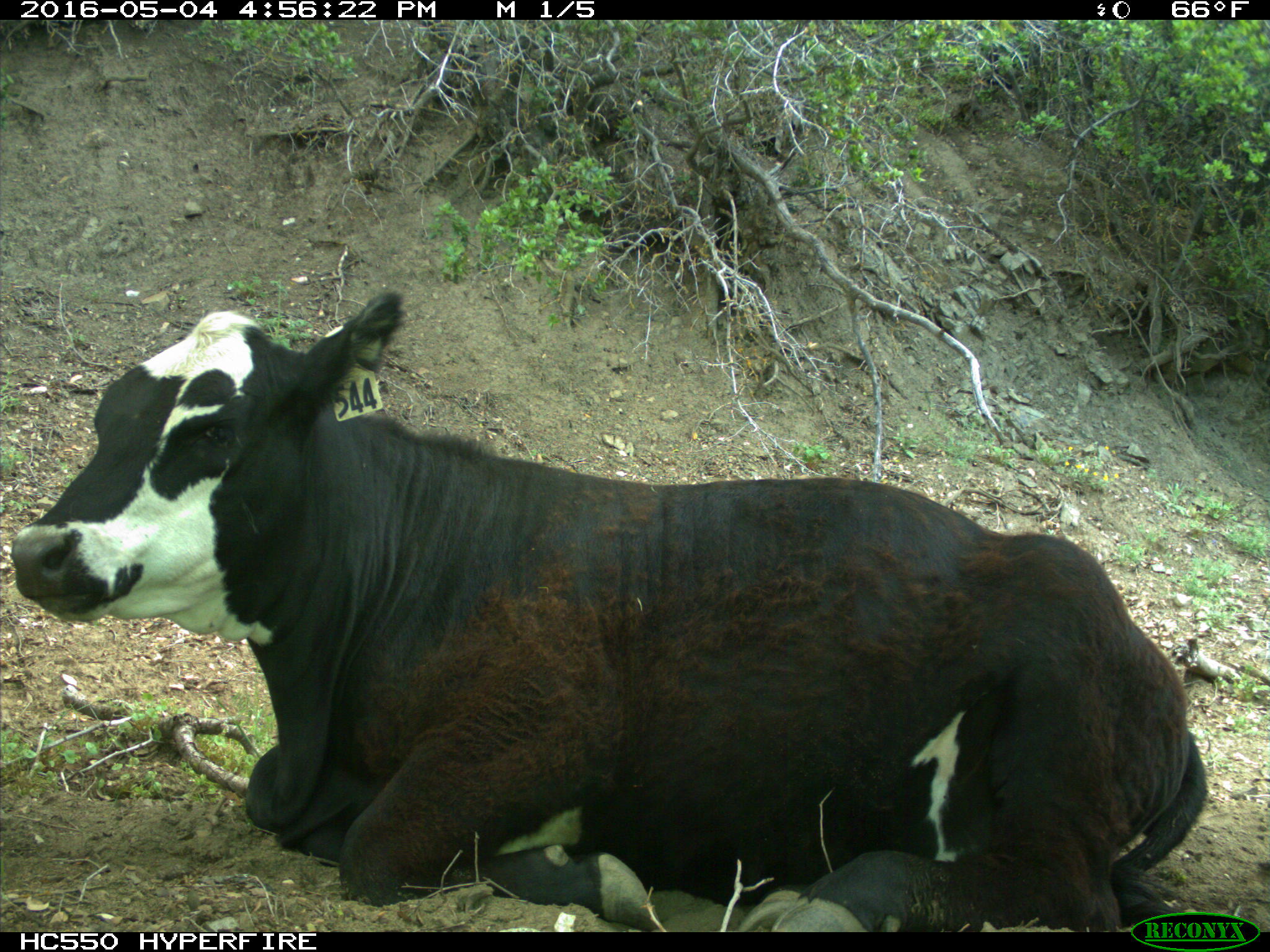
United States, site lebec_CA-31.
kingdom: Animalia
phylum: Chordata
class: Mammalia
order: Artiodactyla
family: Bovidae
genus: Bos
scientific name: Bos taurus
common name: domestic cow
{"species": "Bos taurus (domestic cow)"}